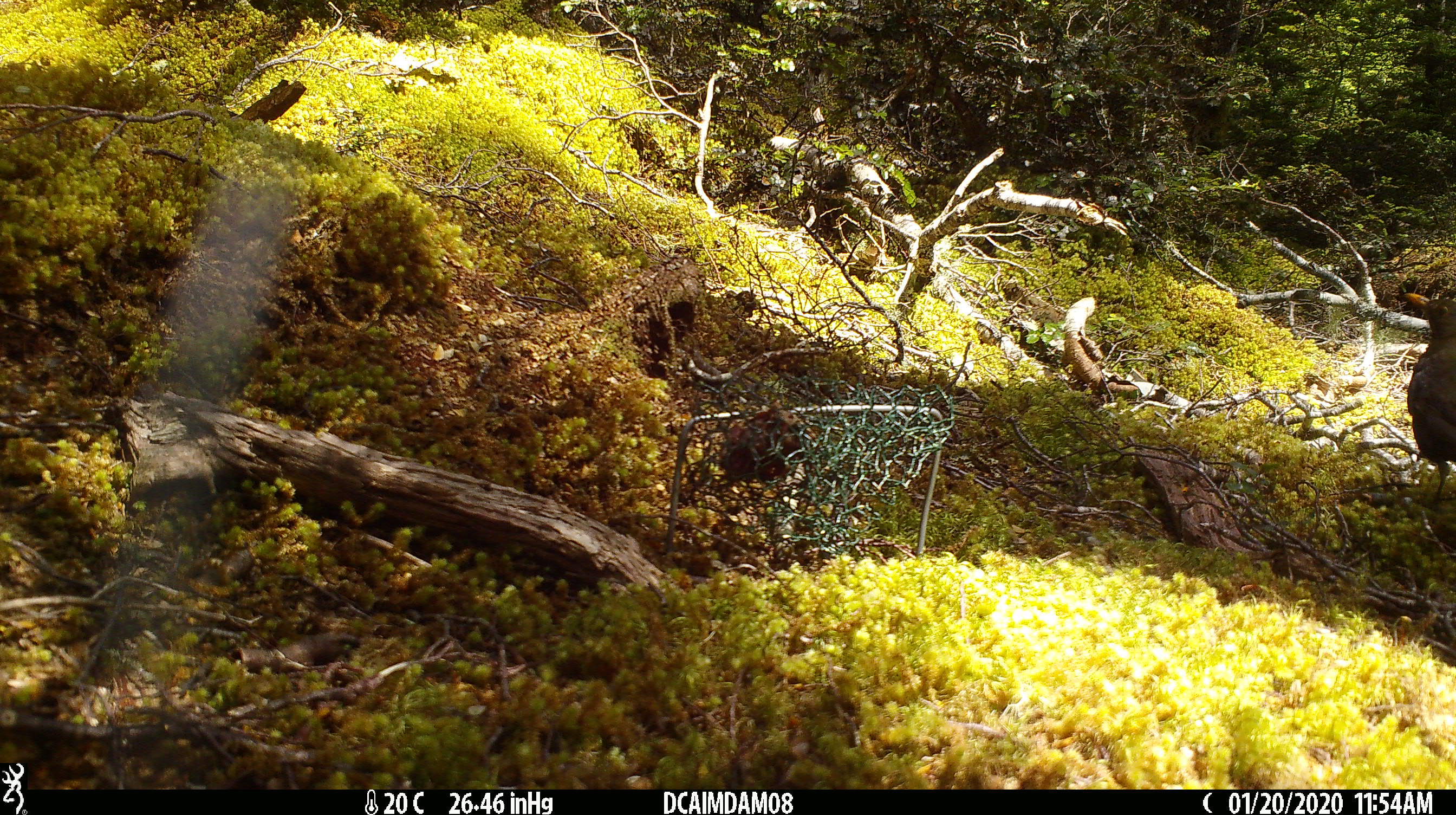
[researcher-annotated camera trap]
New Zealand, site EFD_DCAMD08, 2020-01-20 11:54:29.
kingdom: Animalia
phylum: Chordata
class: Aves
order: Passeriformes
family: Turdidae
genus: Turdus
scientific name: Turdus merula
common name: eurasian blackbird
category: blackbird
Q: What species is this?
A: Blackbird (eurasian blackbird) (Turdus merula).